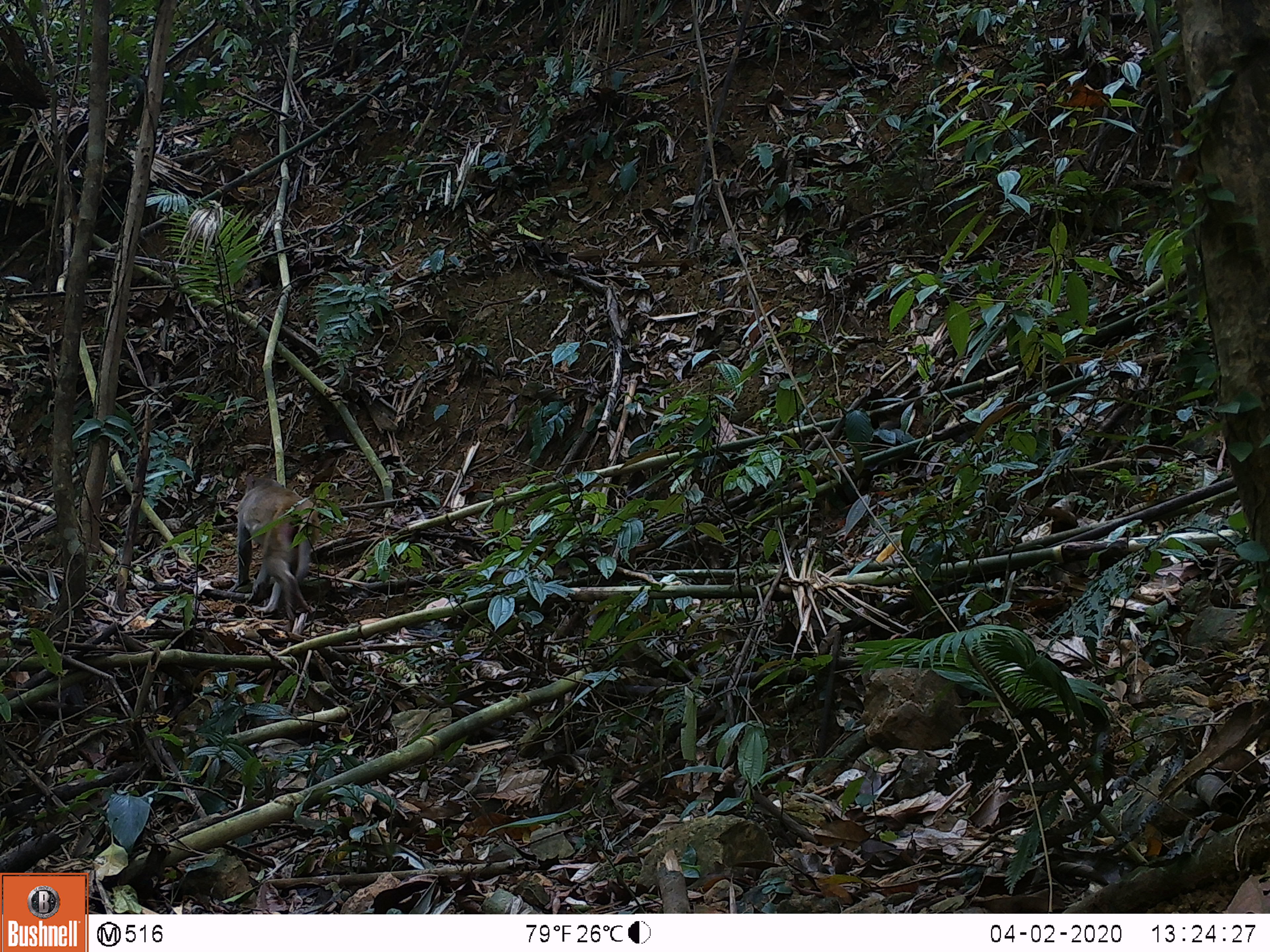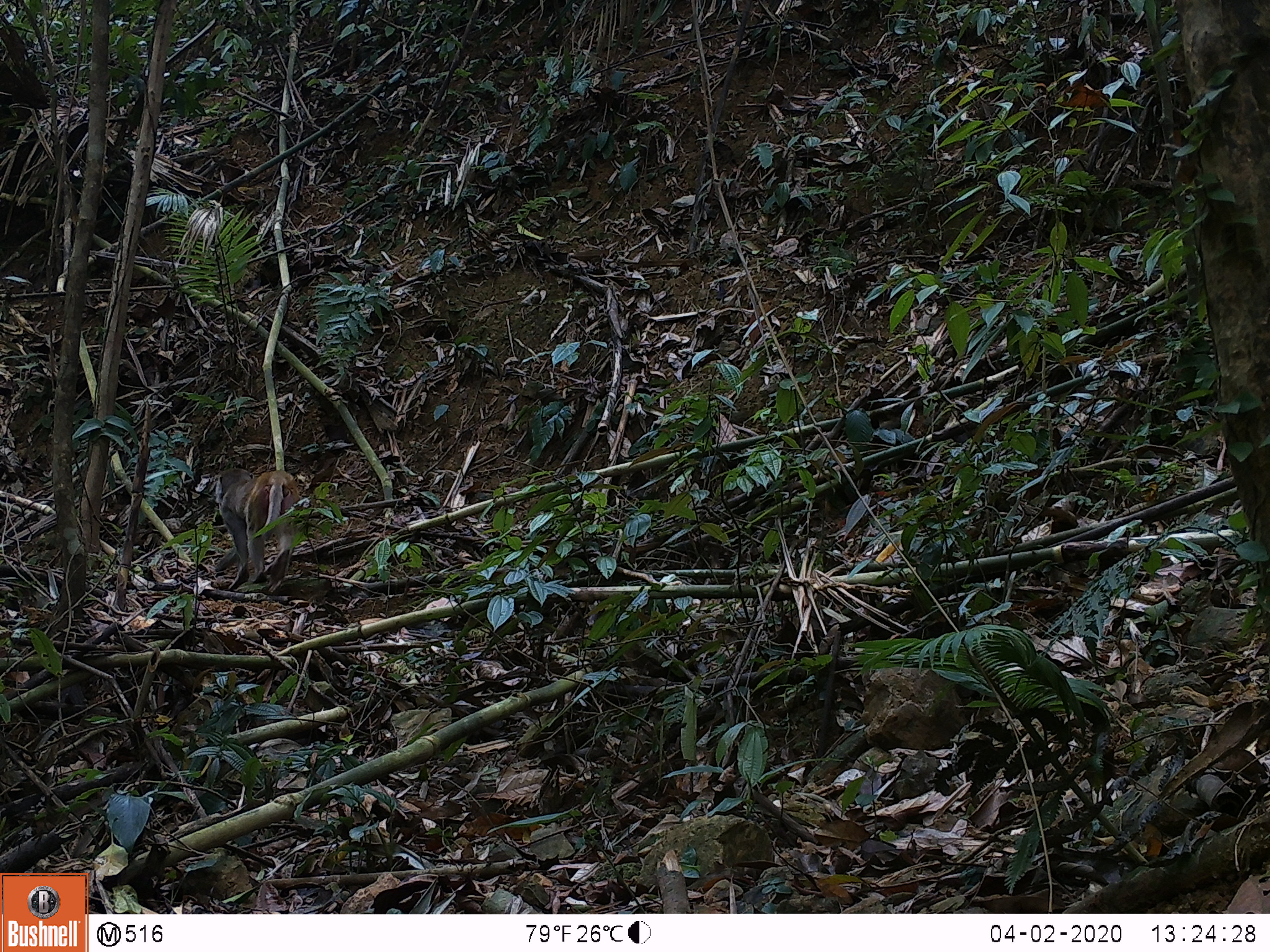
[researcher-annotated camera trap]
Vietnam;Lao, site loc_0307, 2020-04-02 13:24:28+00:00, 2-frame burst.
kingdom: Animalia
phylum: Chordata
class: Mammalia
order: Primates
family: Cercopithecidae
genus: Macaca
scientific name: Macaca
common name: macaques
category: assam or rhesus macaque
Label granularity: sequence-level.